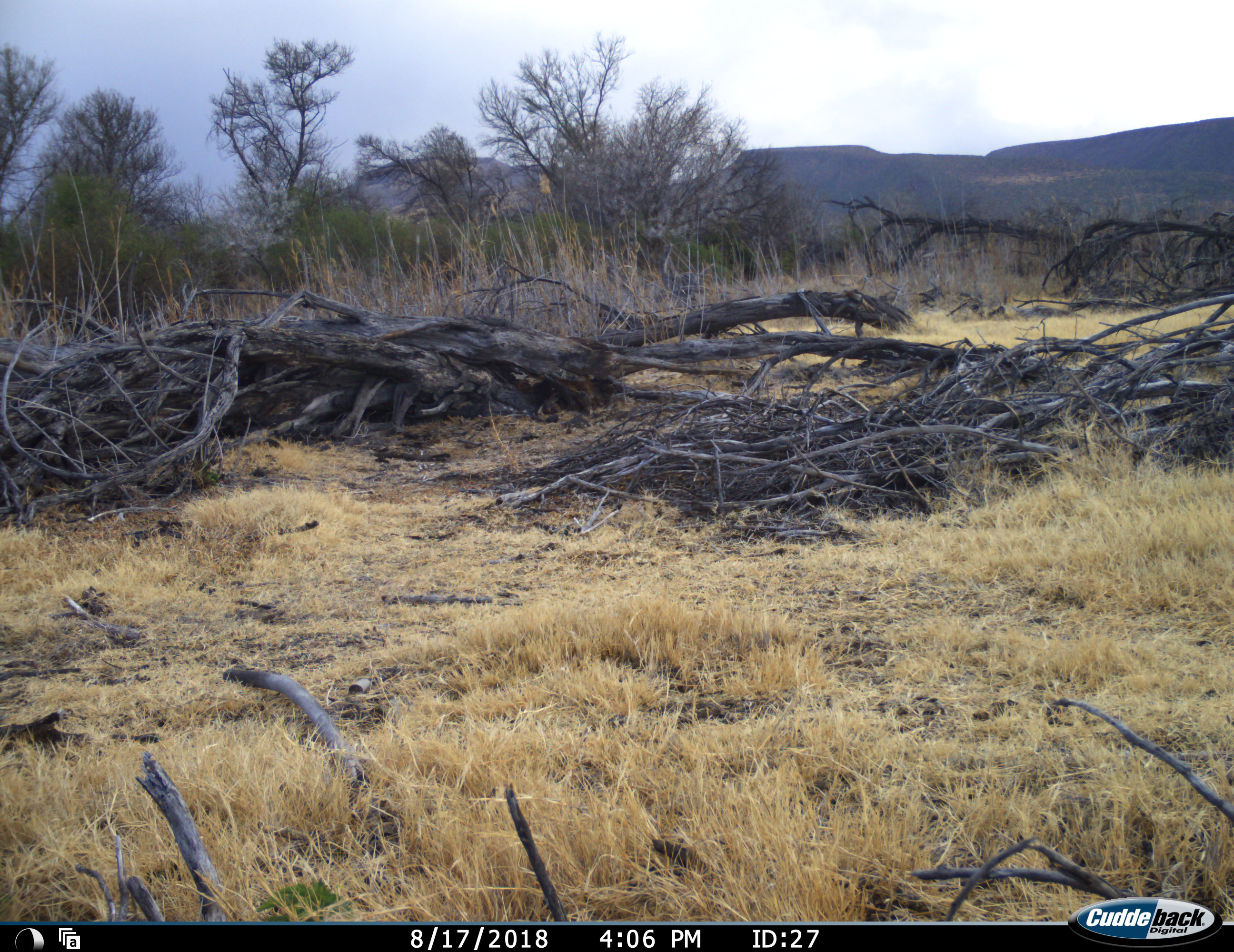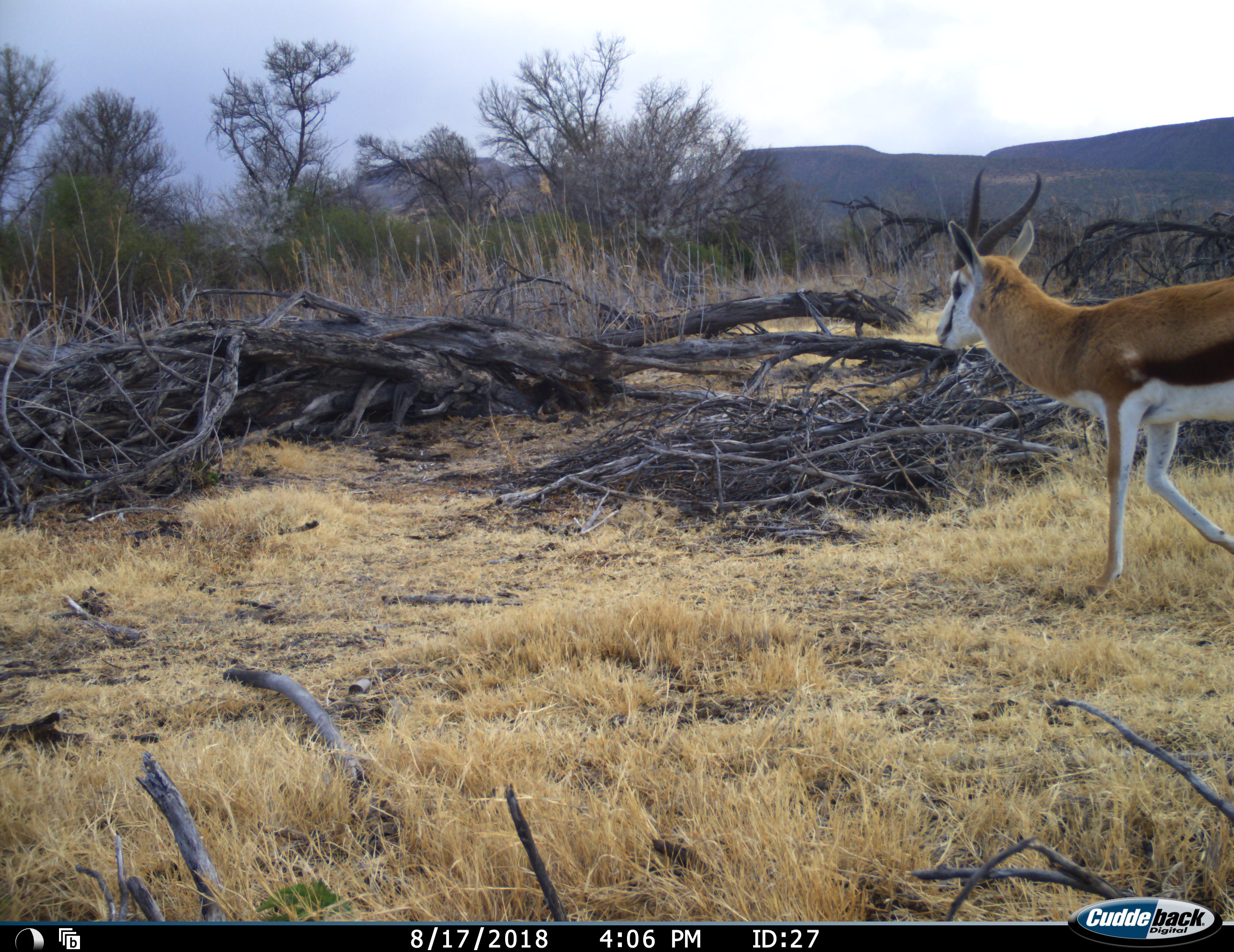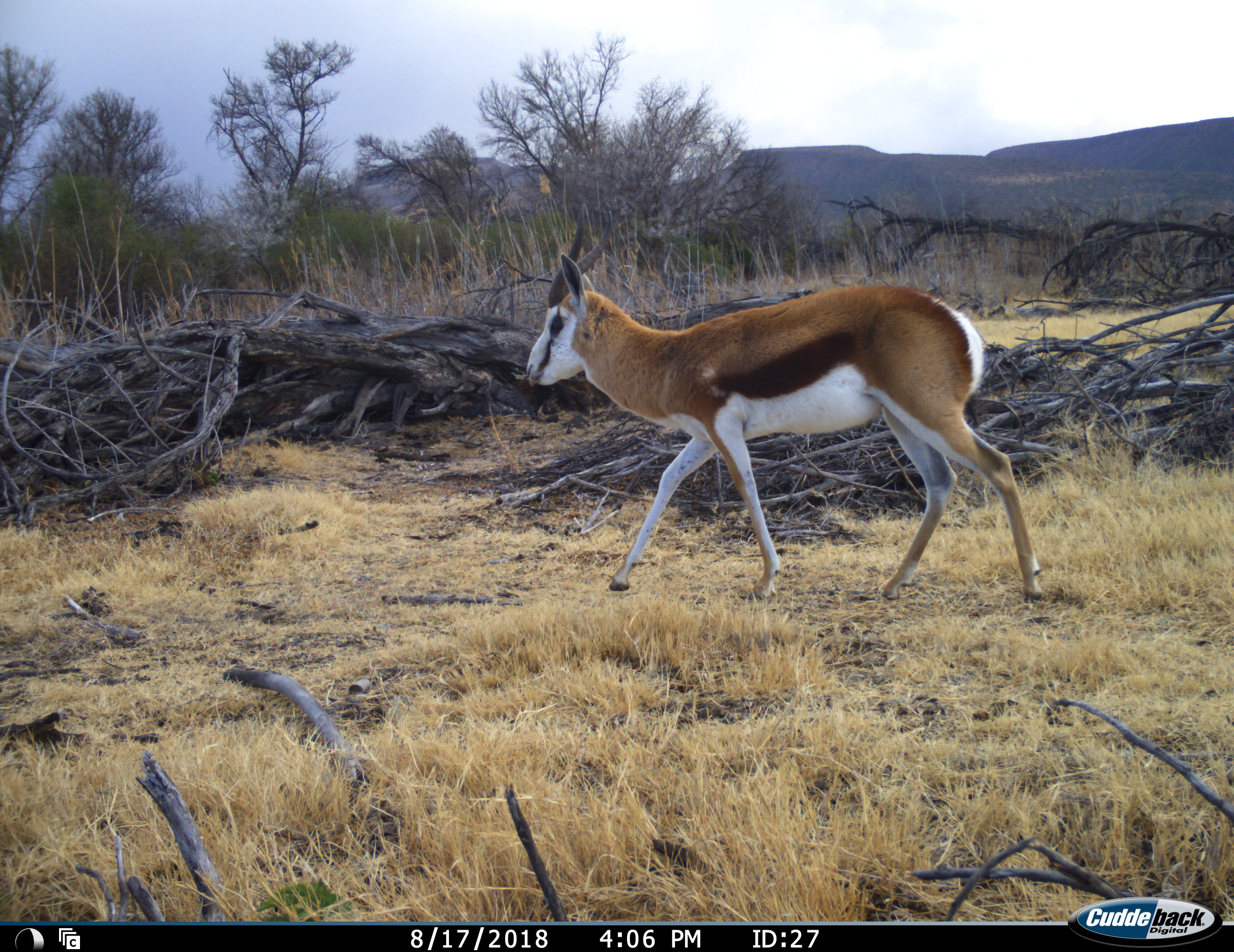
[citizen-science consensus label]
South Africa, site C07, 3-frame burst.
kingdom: Animalia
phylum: Chordata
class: Mammalia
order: Artiodactyla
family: Bovidae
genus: Antidorcas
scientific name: Antidorcas marsupialis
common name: springbok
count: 1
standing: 0%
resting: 0%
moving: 100%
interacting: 0%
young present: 0%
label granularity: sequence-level